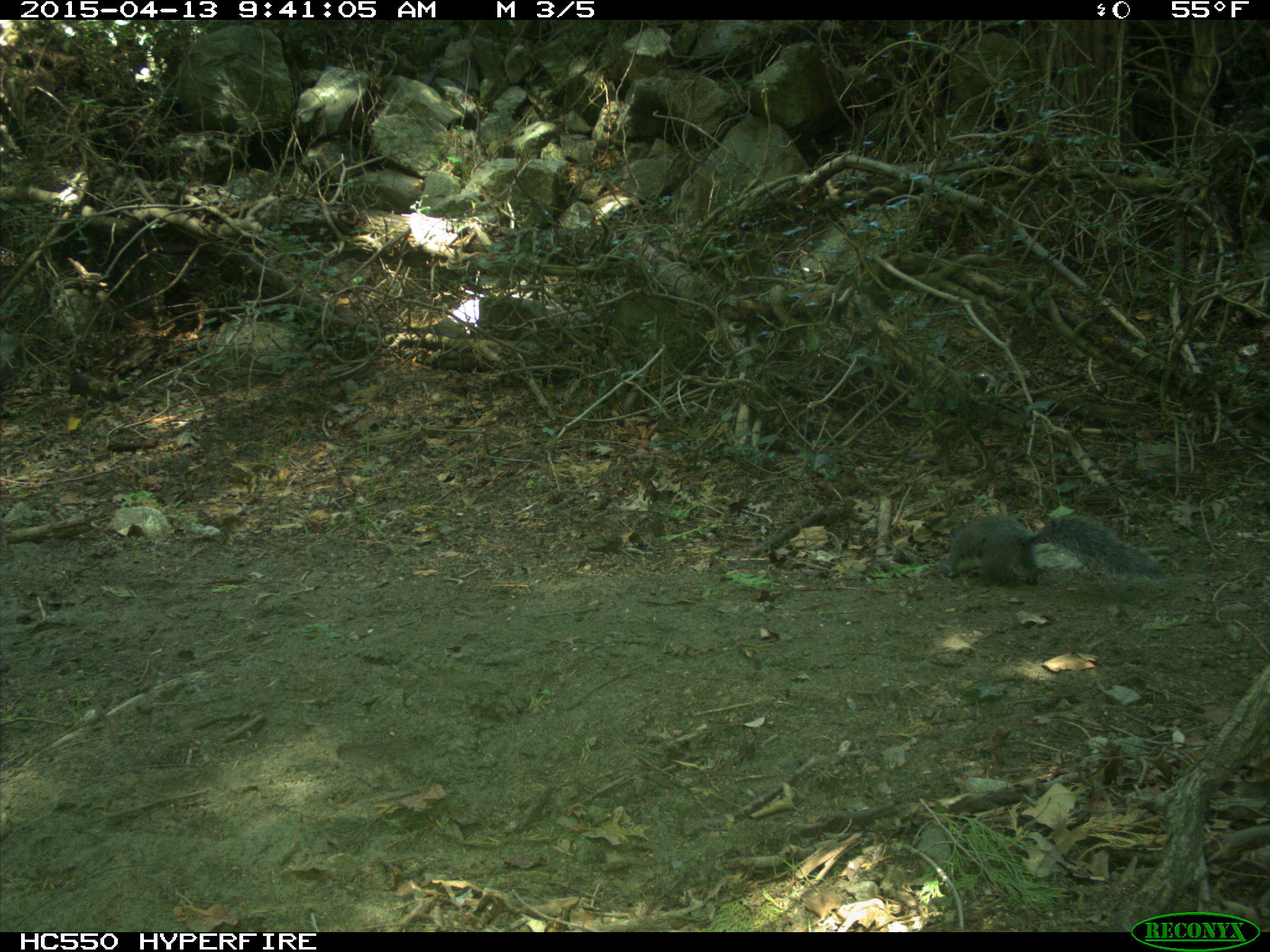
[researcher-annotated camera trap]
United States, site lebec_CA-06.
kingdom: Animalia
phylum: Chordata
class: Mammalia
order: Rodentia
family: Sciuridae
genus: Sciurus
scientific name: Sciurus carolinensis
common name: eastern gray squirrel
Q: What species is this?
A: Sciurus carolinensis (eastern gray squirrel).